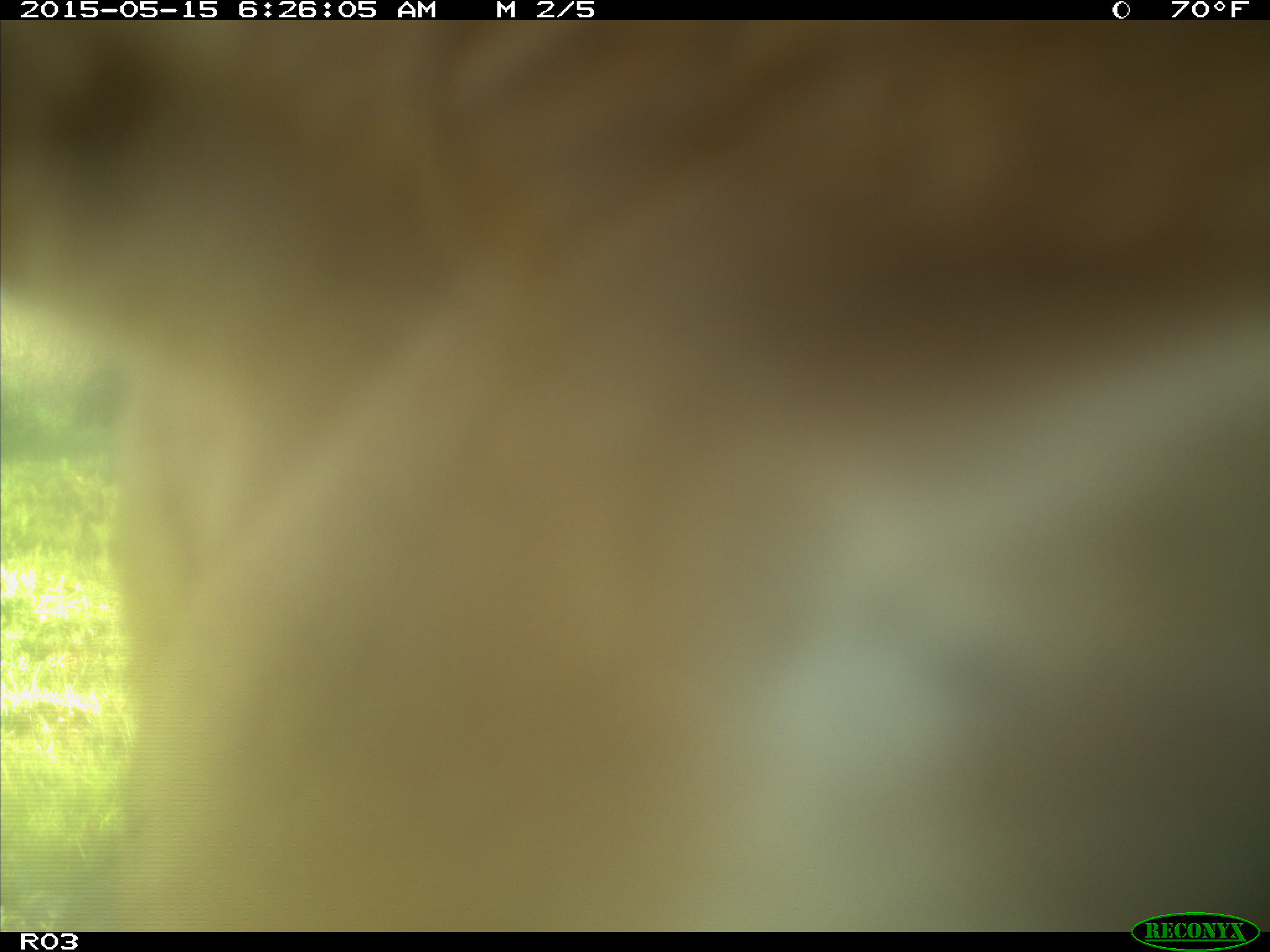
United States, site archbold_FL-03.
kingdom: Animalia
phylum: Chordata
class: Mammalia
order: Artiodactyla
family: Bovidae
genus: Bos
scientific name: Bos taurus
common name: domestic cow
Bos taurus (domestic cow).